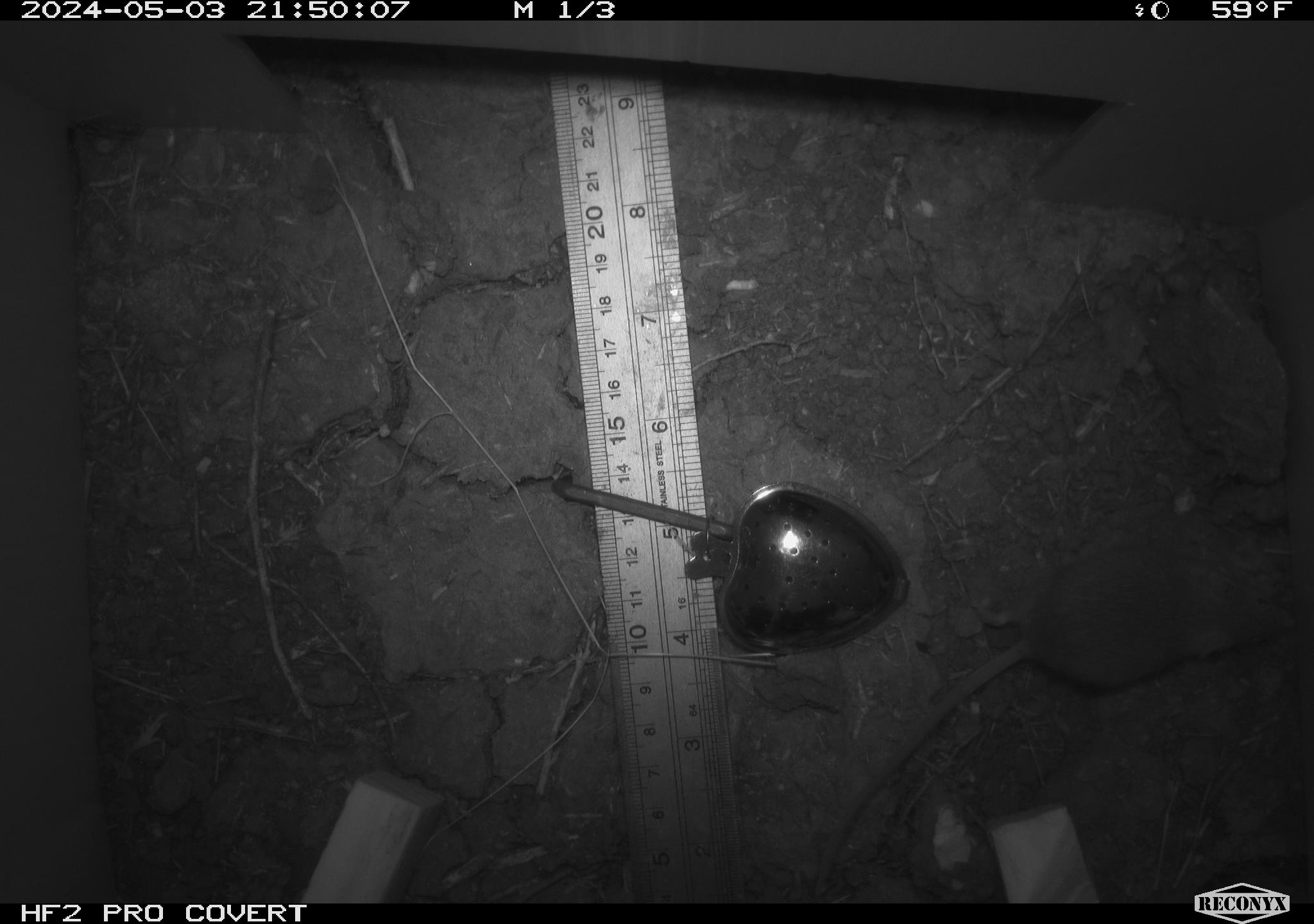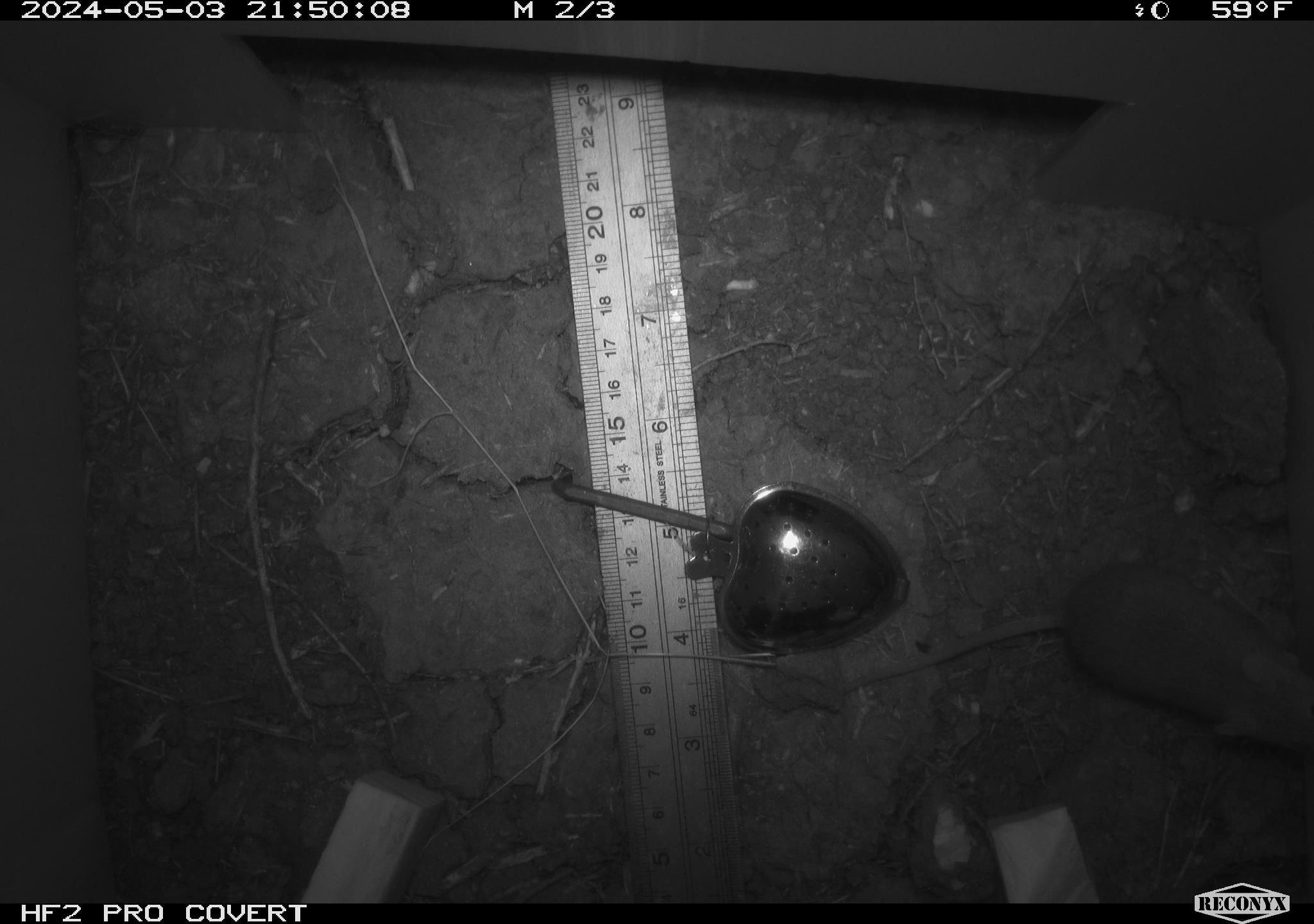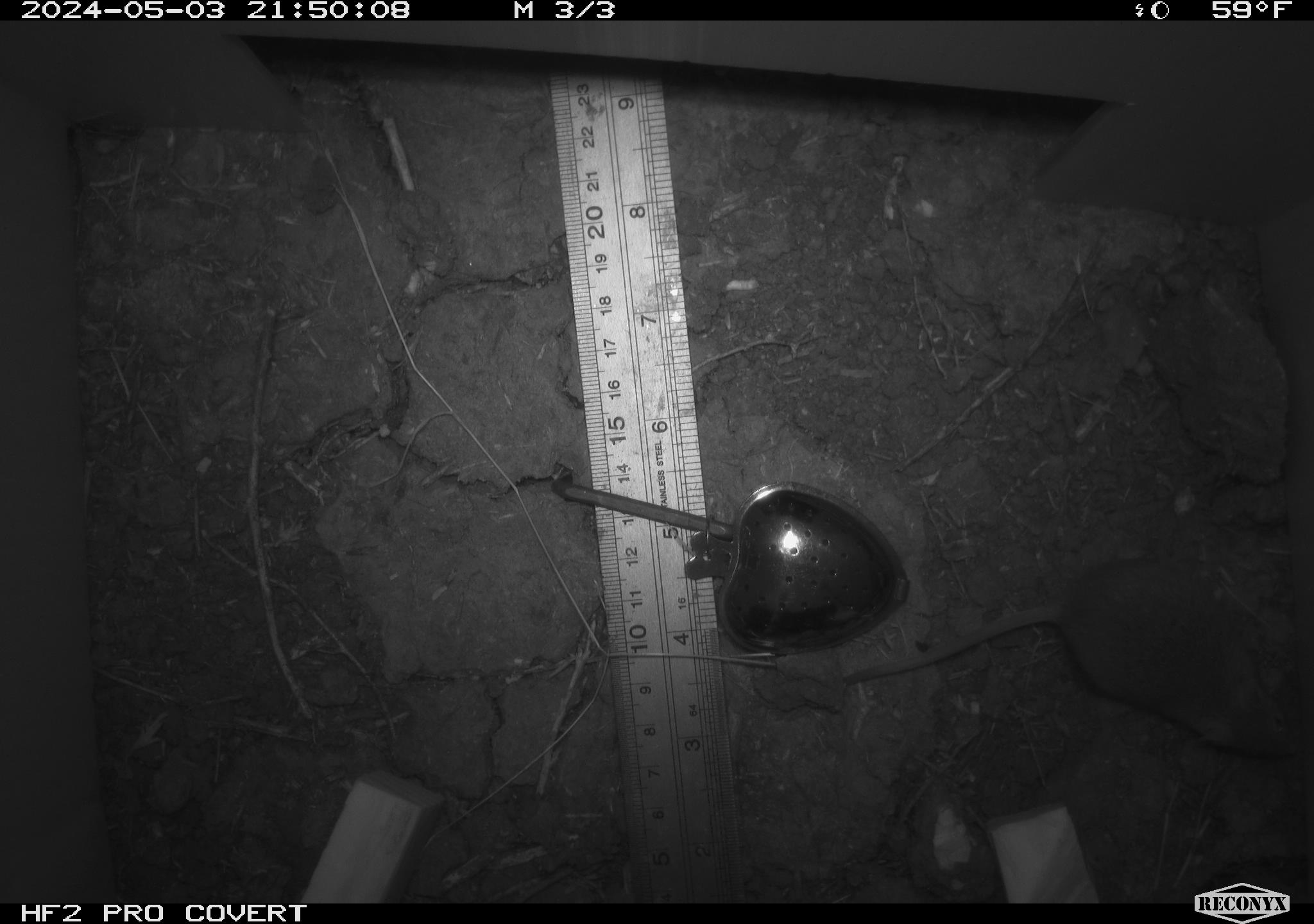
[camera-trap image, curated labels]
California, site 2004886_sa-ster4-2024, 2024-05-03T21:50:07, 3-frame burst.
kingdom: Animalia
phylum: Chordata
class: Mammalia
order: Rodentia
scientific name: Rodentia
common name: mouse species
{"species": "mouse species (Rodentia)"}